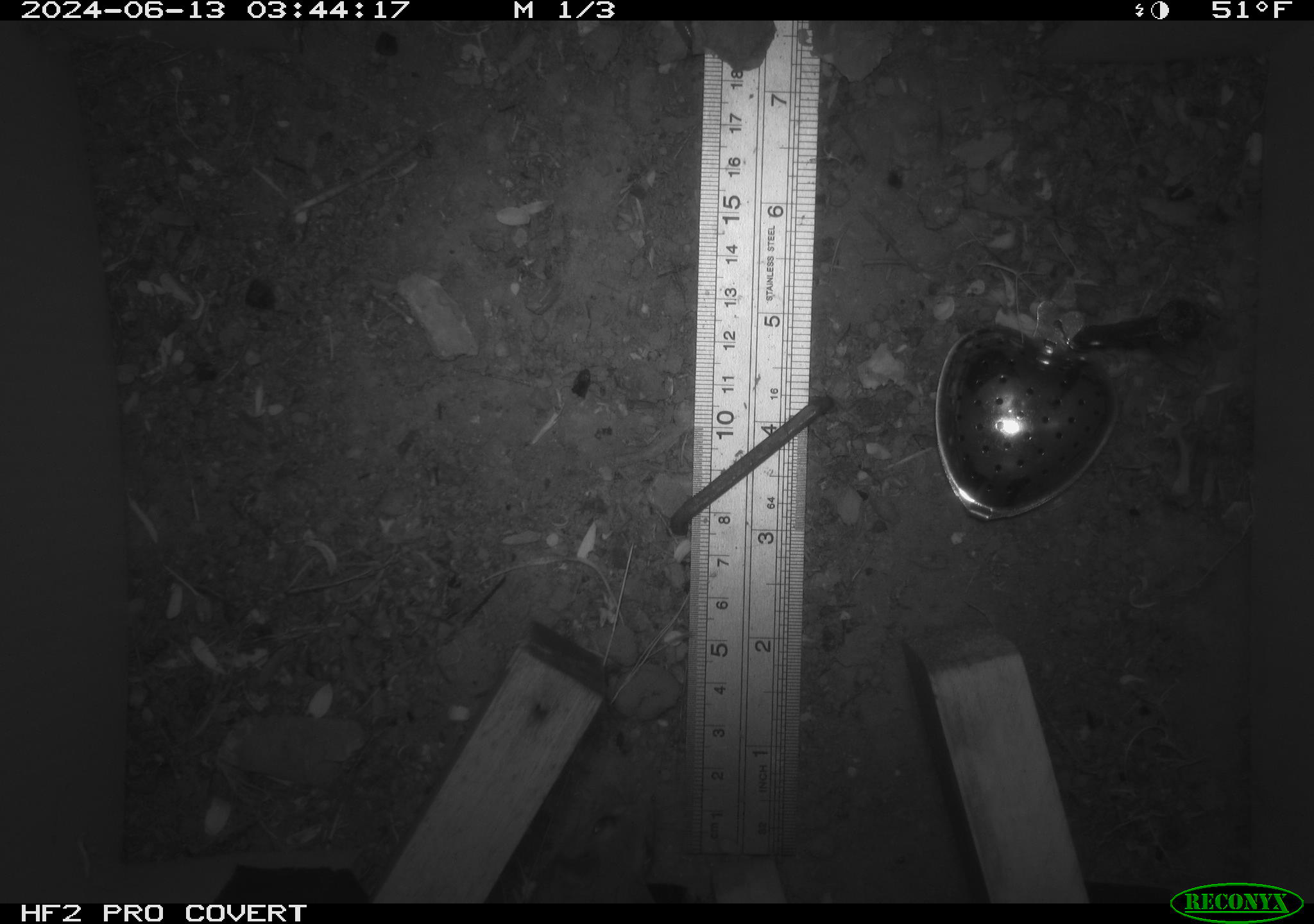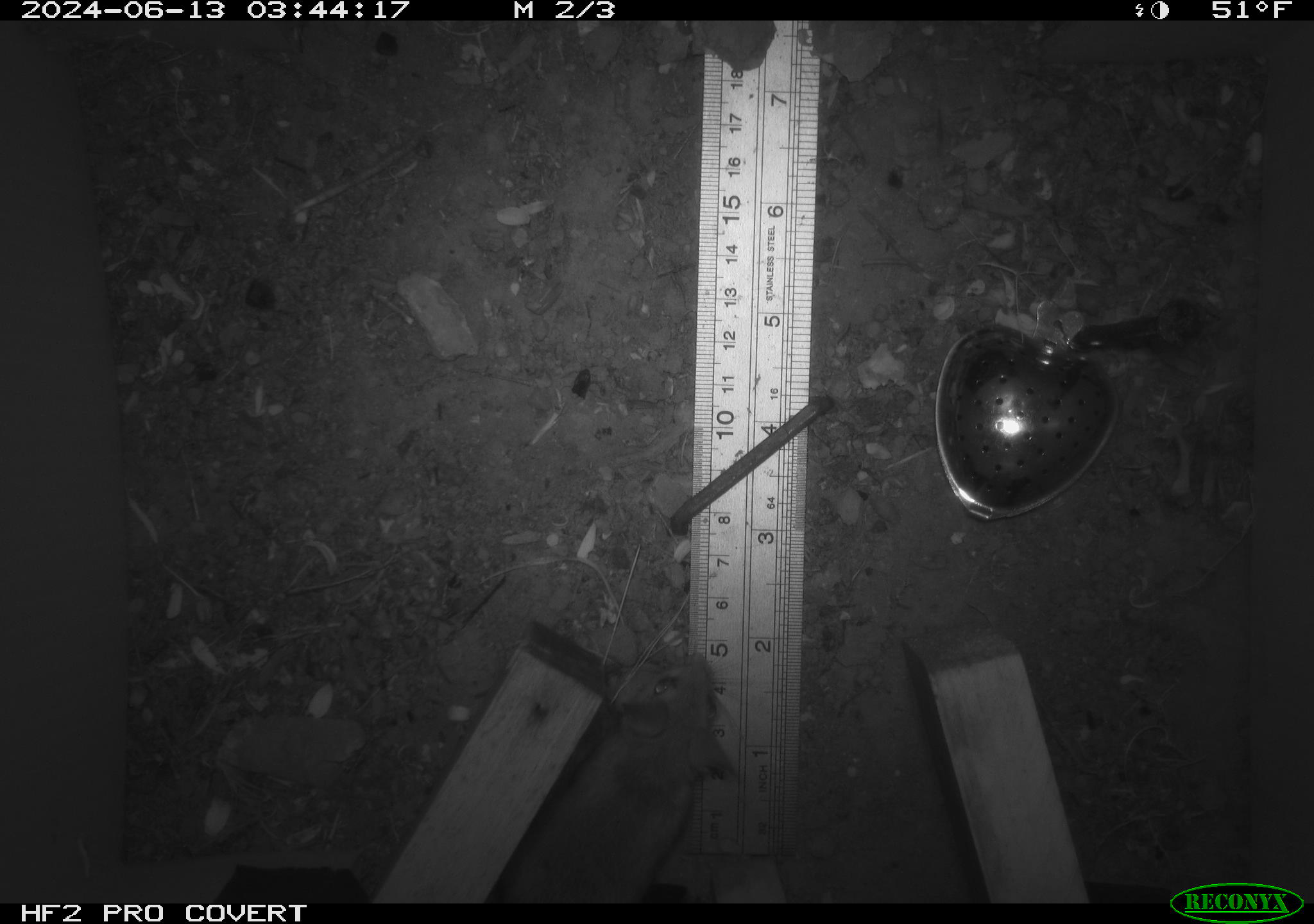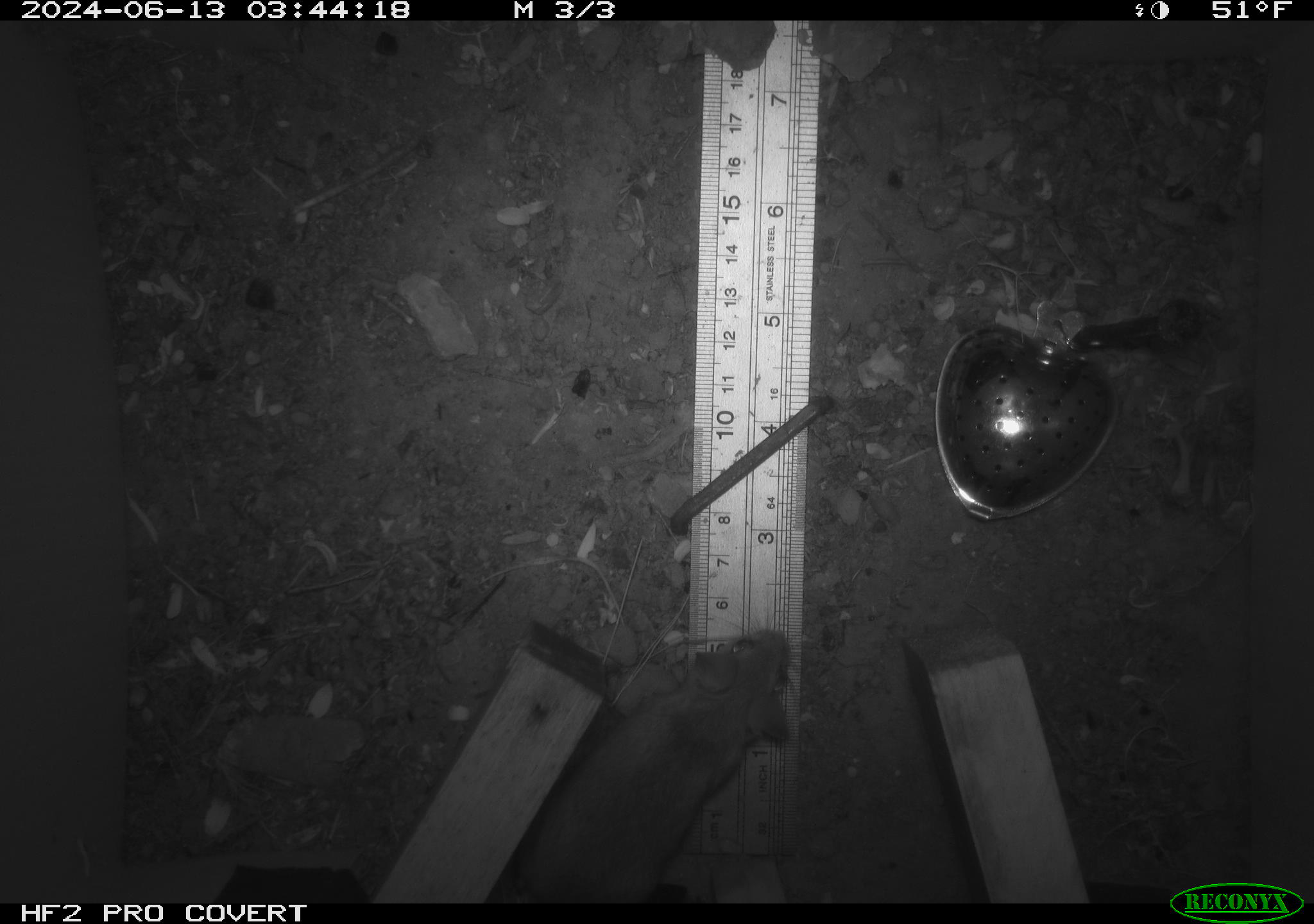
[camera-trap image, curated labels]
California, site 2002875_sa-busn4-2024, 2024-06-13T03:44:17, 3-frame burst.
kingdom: Animalia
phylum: Chordata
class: Mammalia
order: Rodentia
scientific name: Rodentia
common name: rodent